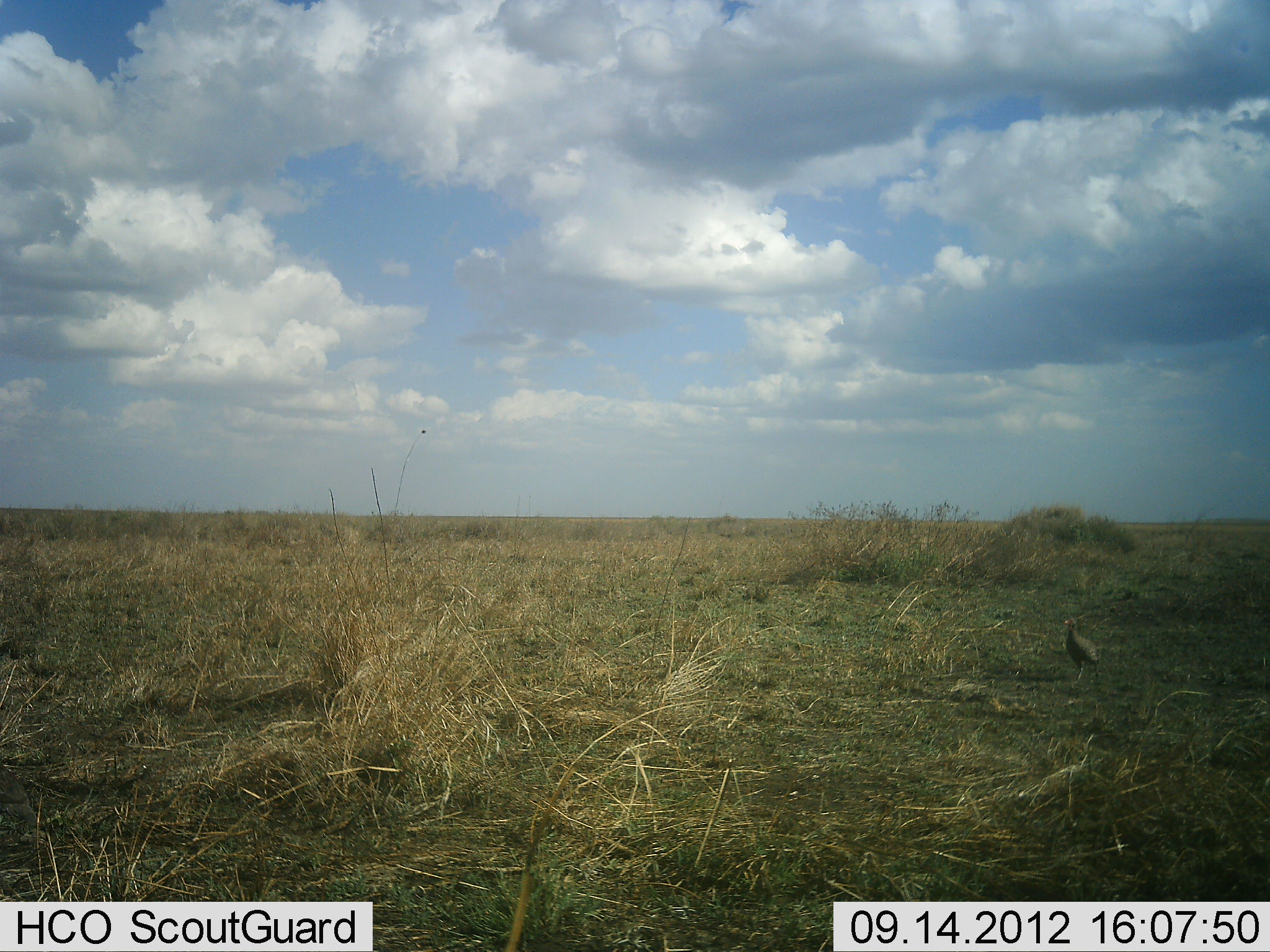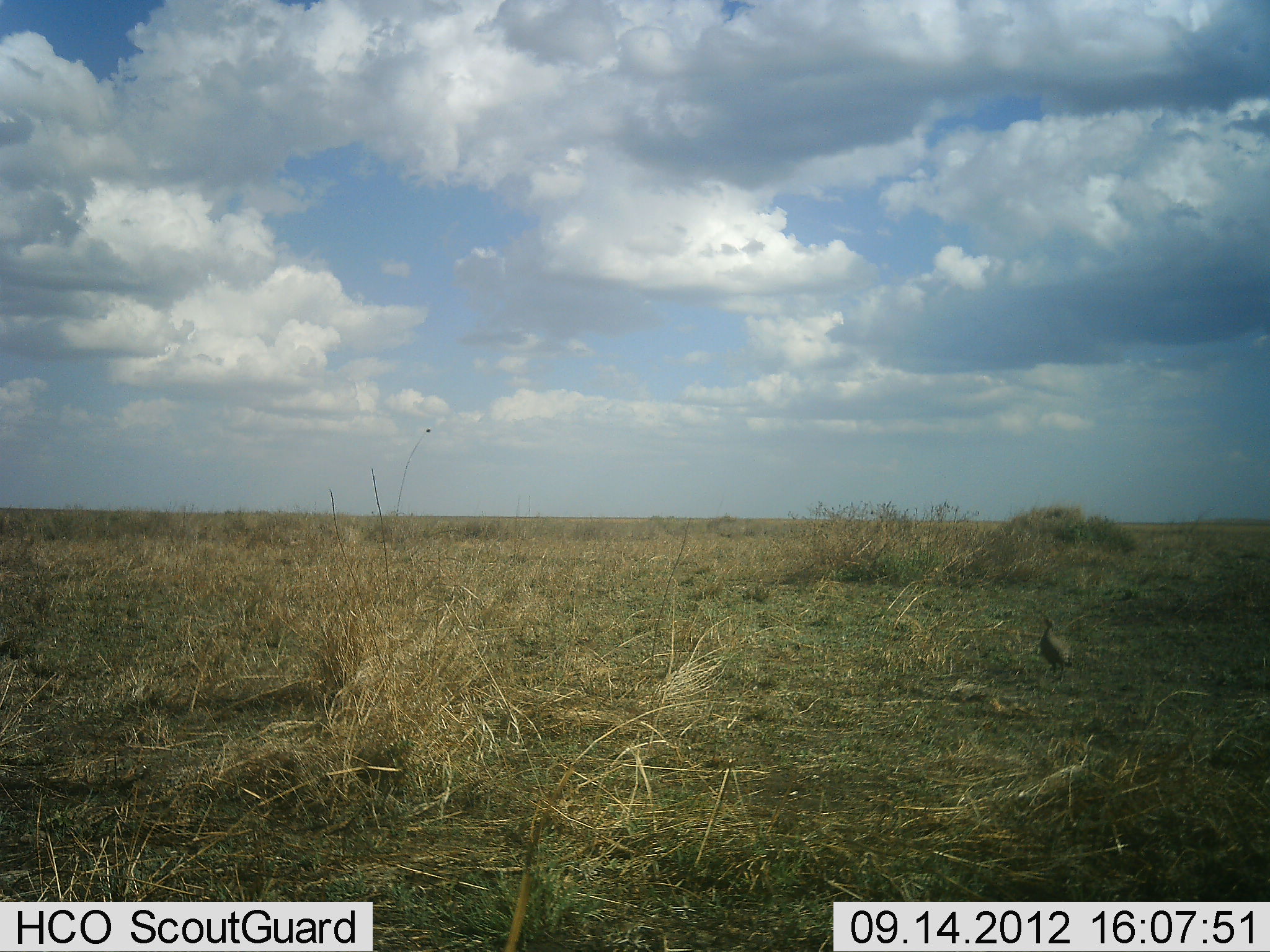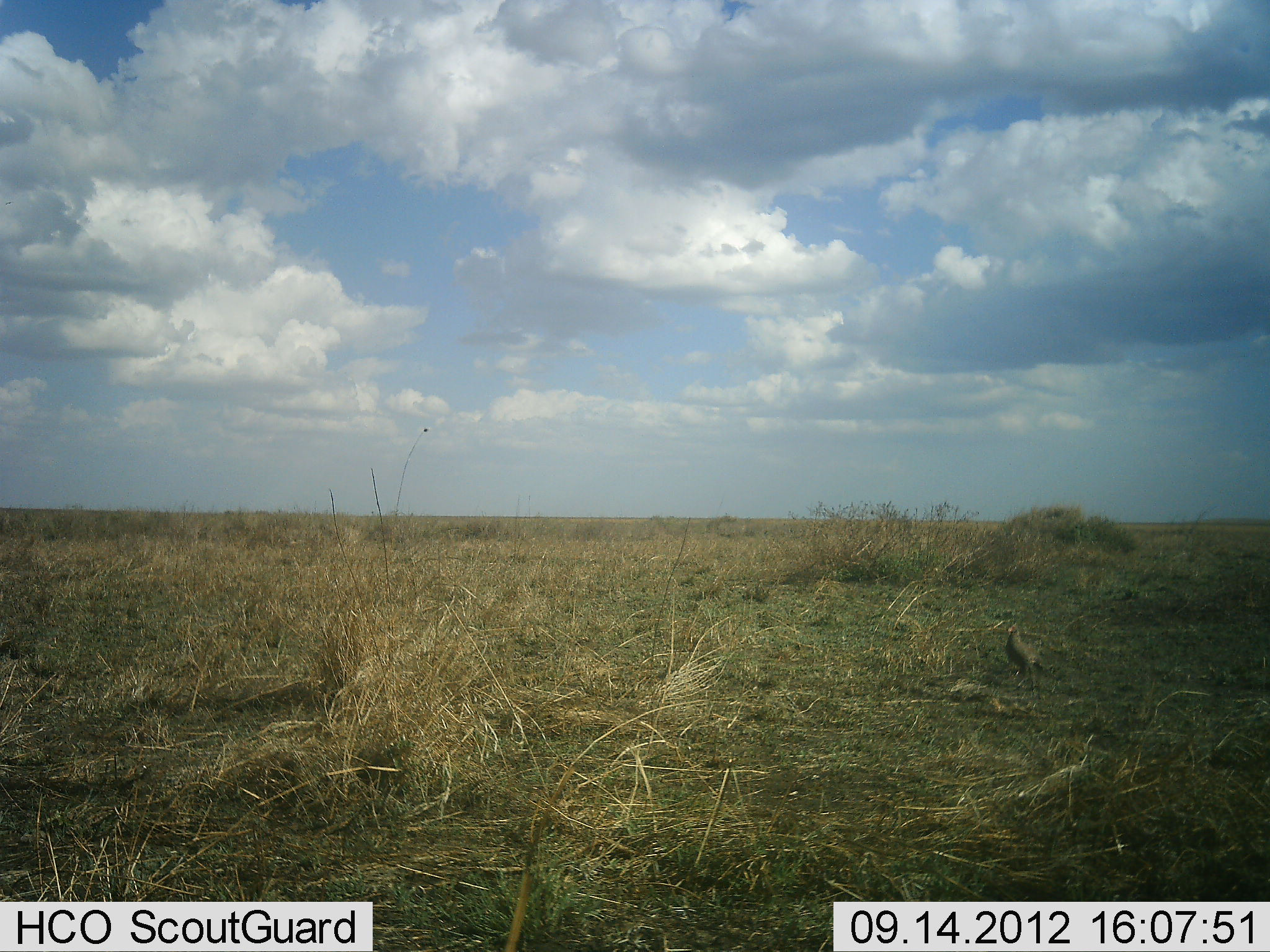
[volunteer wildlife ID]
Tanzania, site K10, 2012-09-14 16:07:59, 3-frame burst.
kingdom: Animalia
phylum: Chordata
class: Aves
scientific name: Aves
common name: bird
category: otherbird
Otherbird (bird) (Aves), count 1. Behavior (volunteer vote fractions): standing 11%, resting 0%, moving 89%, interacting 0%. Young present (vote fraction): 0%. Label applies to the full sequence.